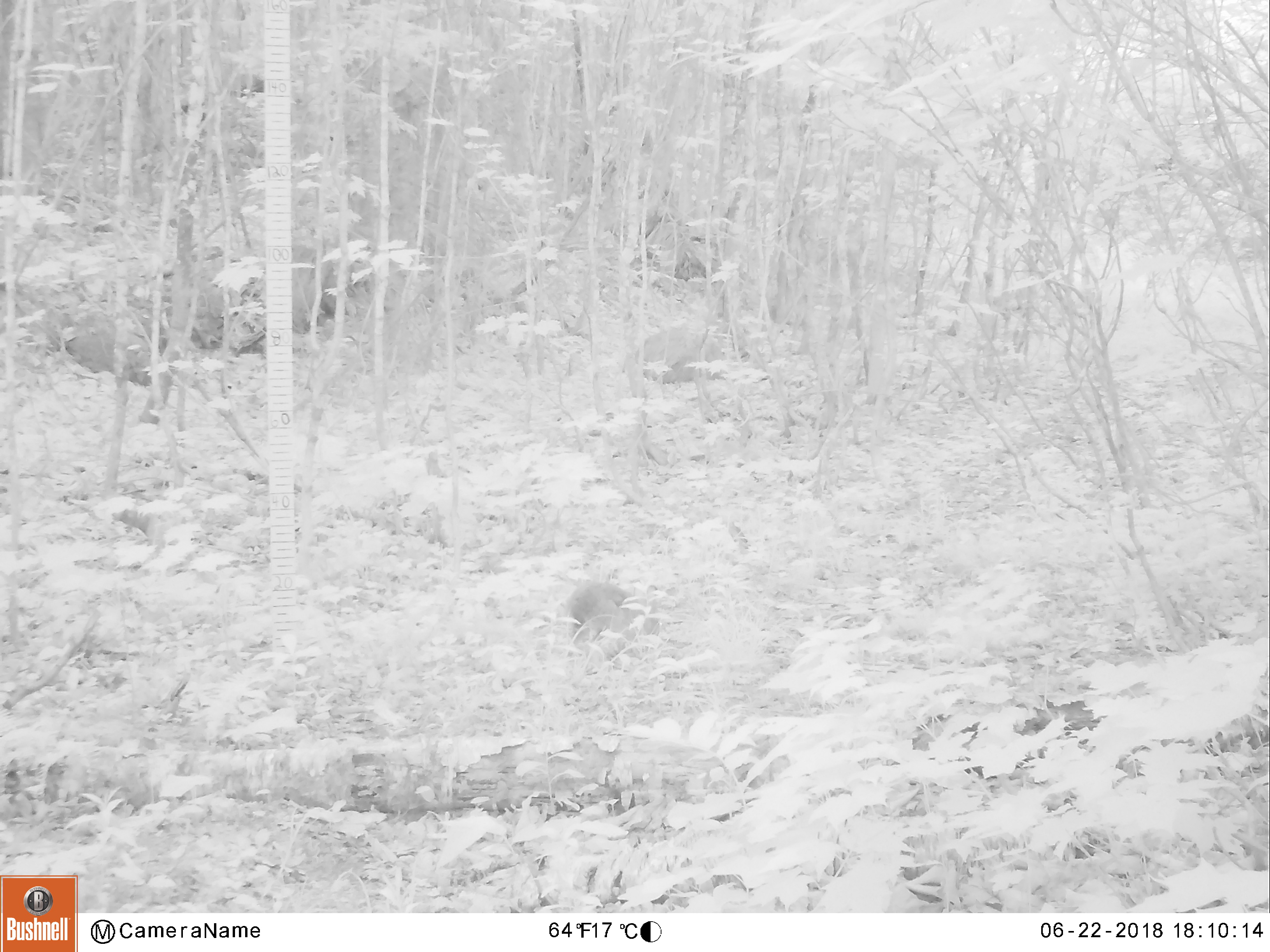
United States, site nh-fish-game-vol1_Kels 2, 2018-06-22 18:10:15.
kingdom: Animalia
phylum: Chordata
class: Mammalia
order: Lagomorpha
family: Leporidae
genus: Lepus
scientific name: Lepus americanus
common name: snowshoe hare